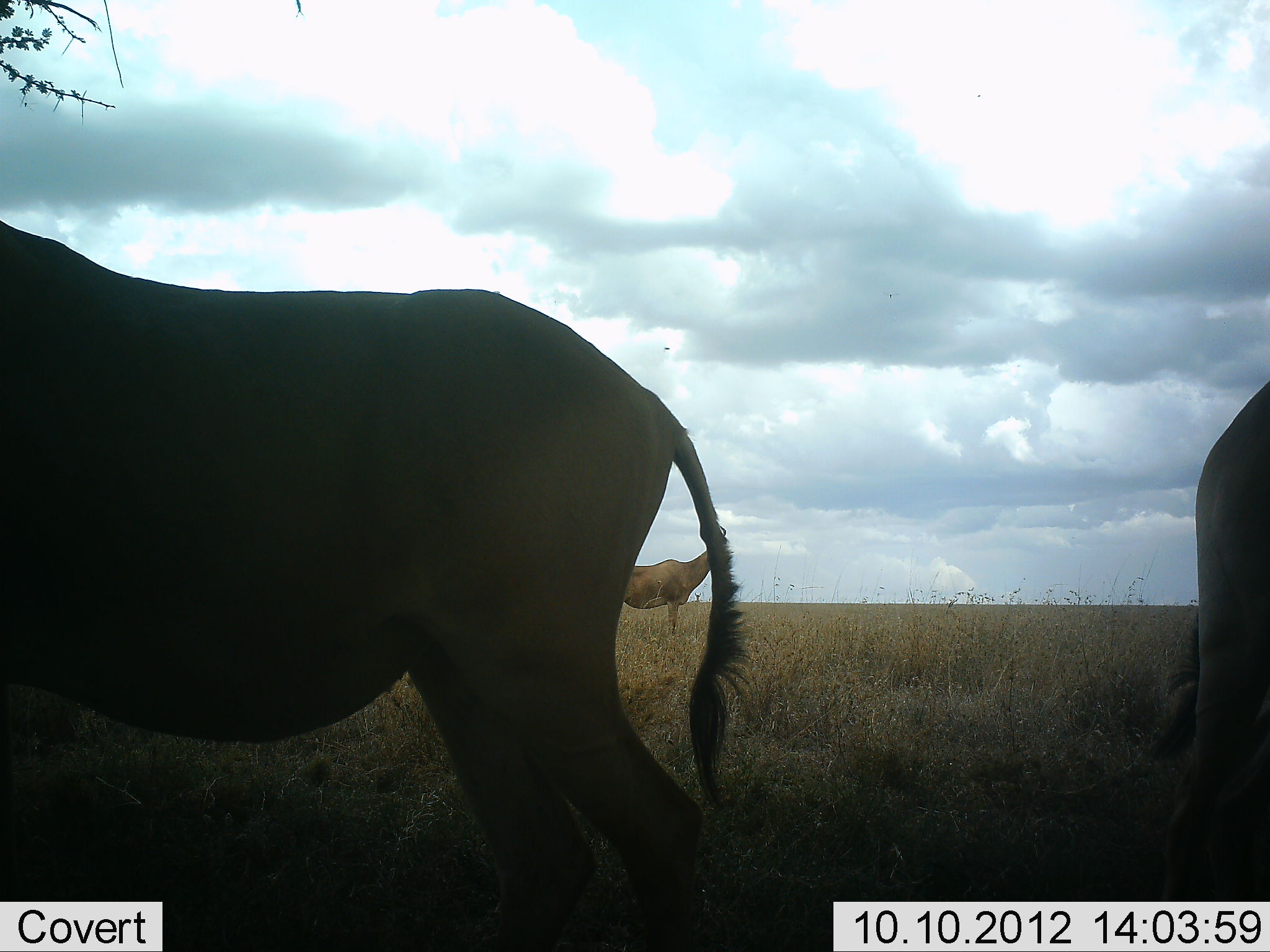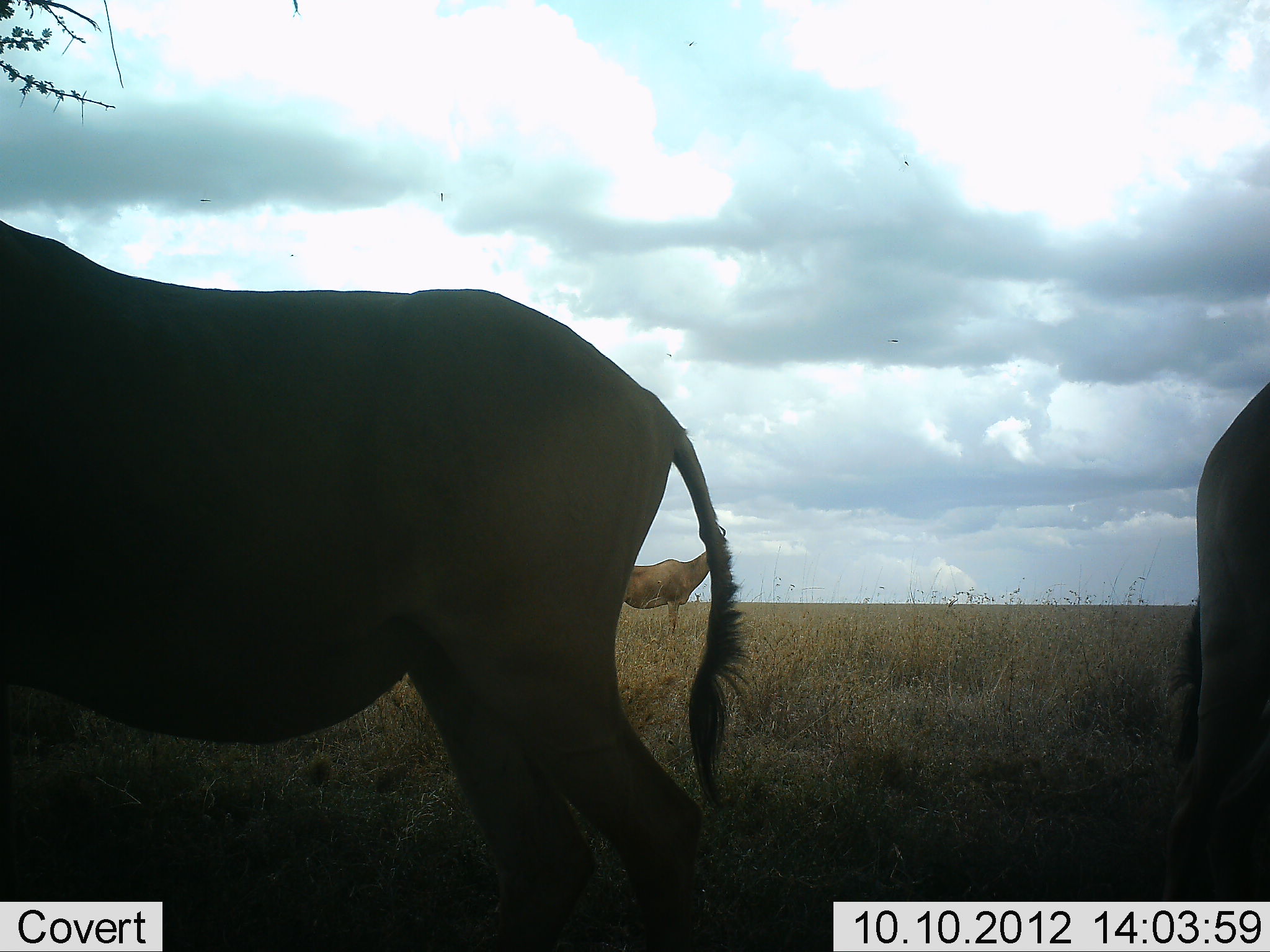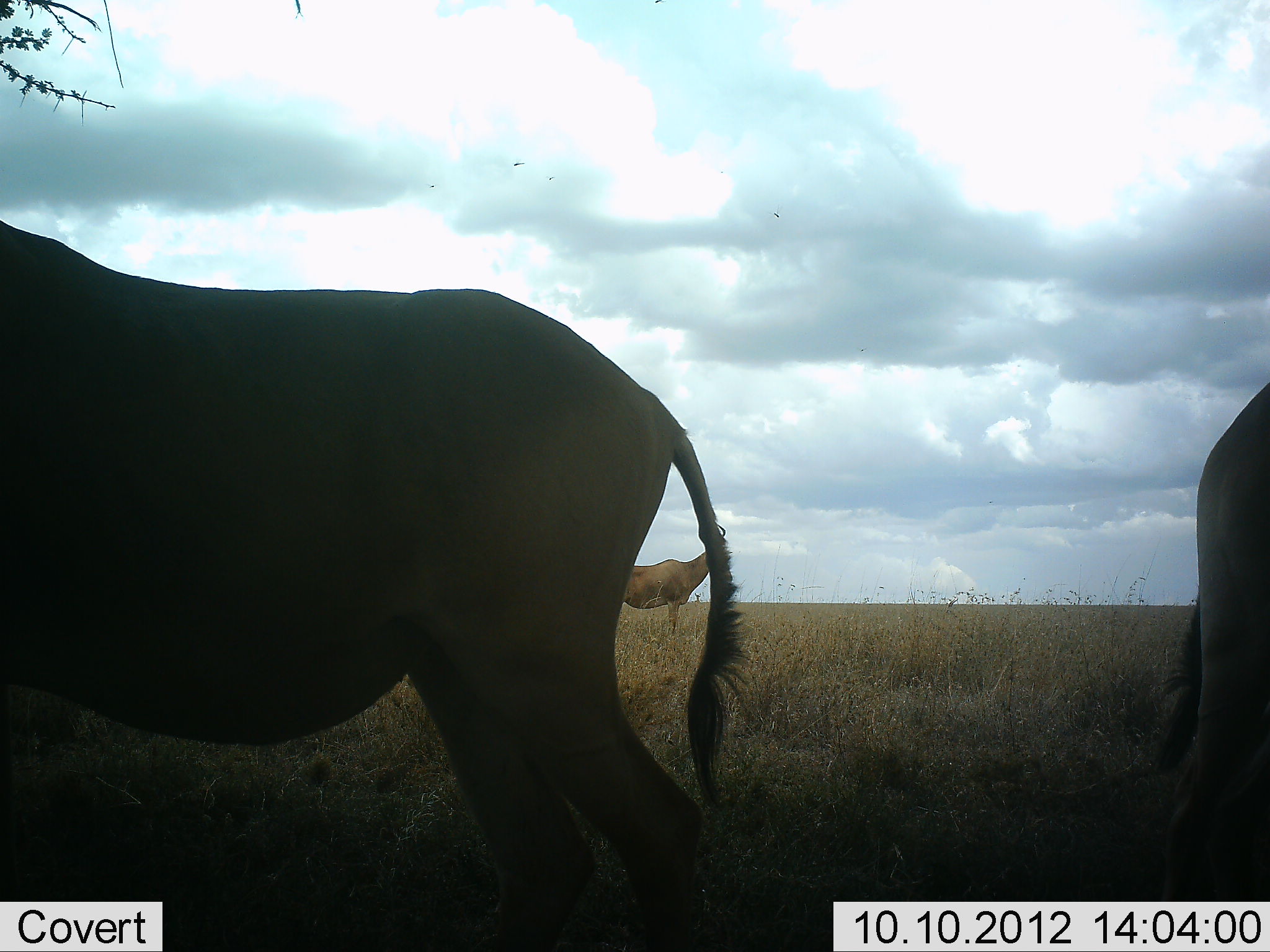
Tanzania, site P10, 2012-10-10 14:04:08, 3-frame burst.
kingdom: Animalia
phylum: Chordata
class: Mammalia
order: Artiodactyla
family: Bovidae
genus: Alcelaphus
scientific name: Alcelaphus buselaphus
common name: hartebeest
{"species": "hartebeest (Alcelaphus buselaphus)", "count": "3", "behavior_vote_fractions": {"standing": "100%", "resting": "0%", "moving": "0%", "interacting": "0%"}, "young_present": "0%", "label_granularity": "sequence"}